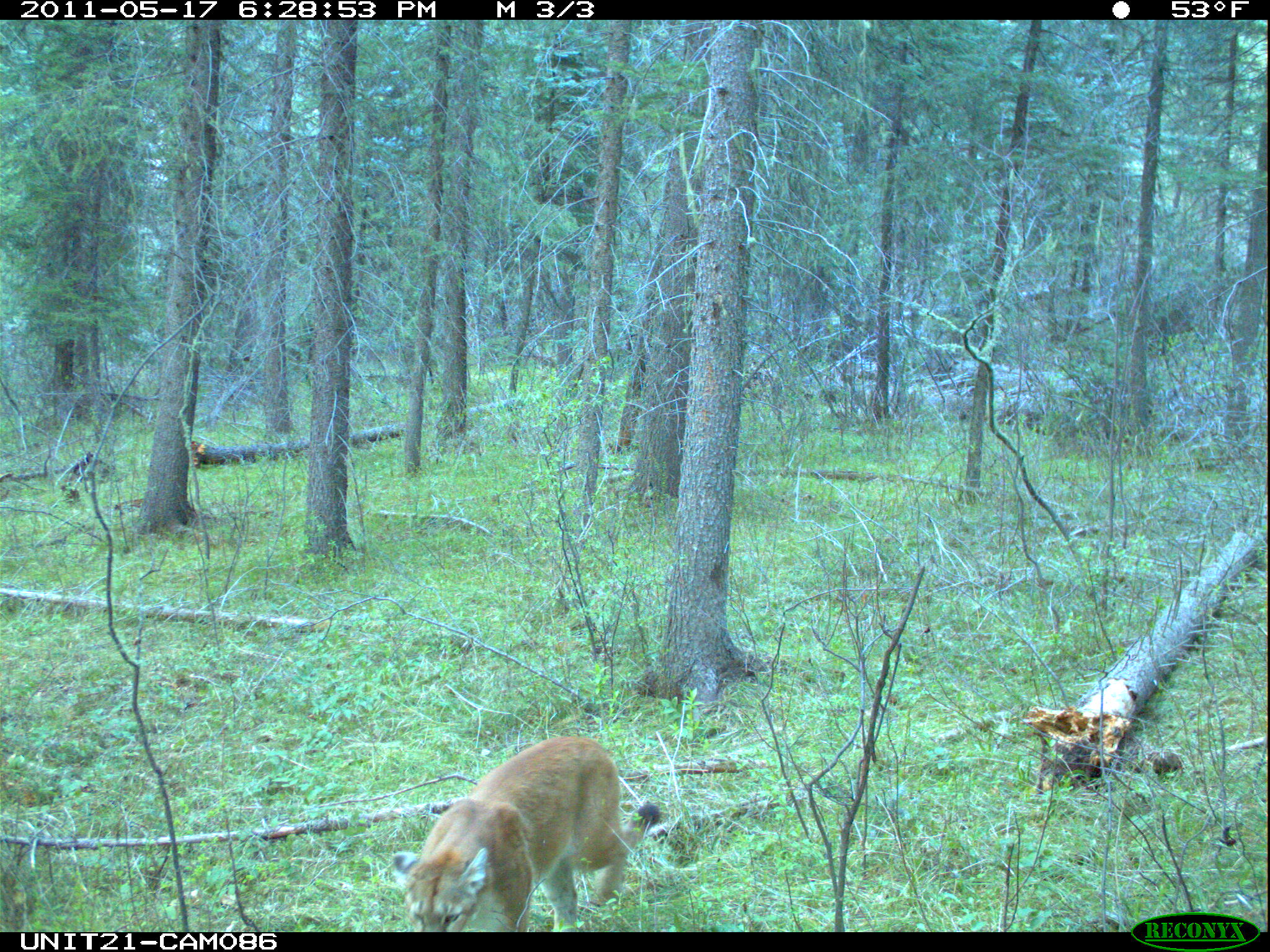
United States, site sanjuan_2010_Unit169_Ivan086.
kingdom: Animalia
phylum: Chordata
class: Mammalia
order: Carnivora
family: Felidae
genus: Puma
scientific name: Puma concolor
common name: mountain lion